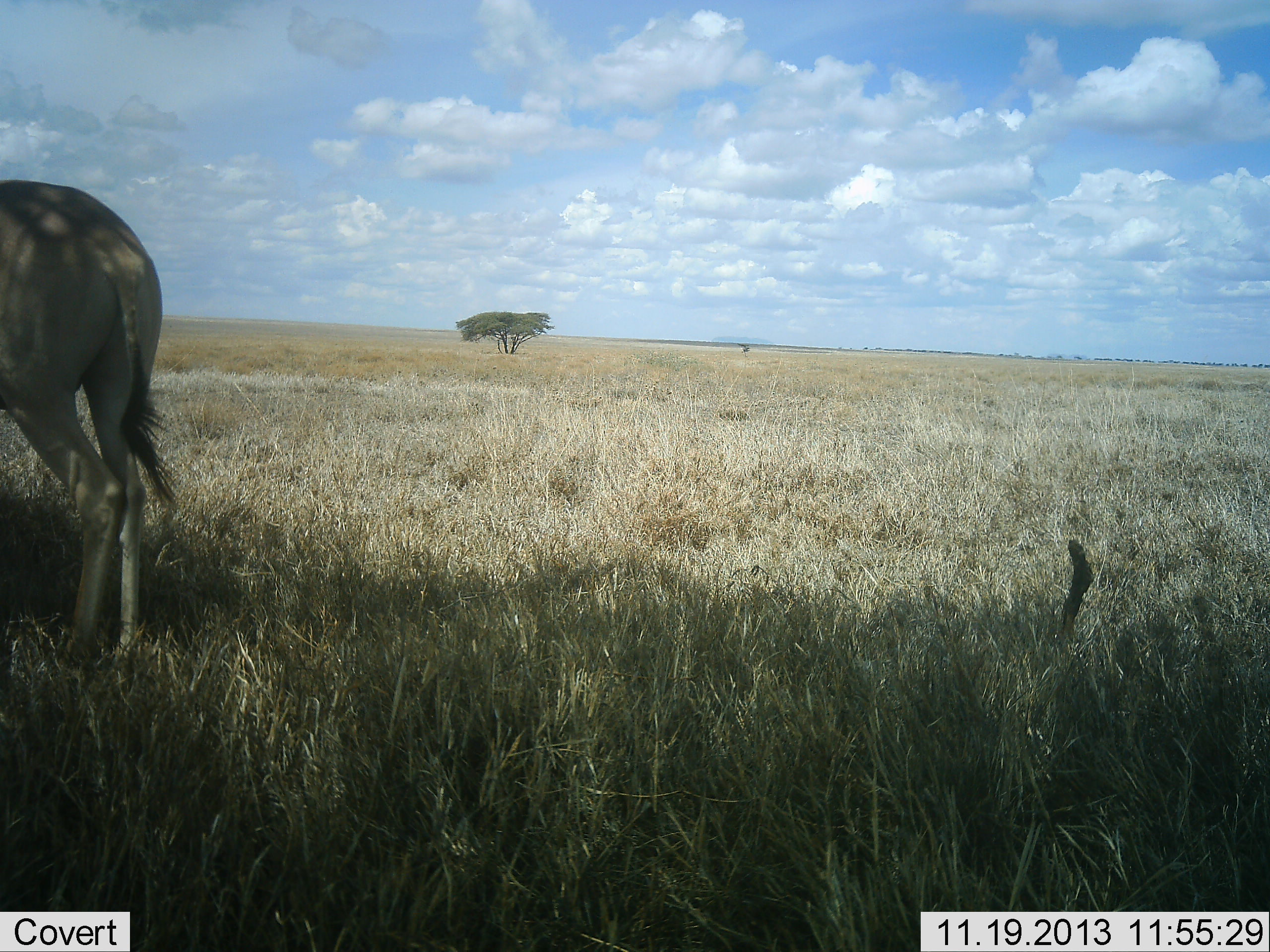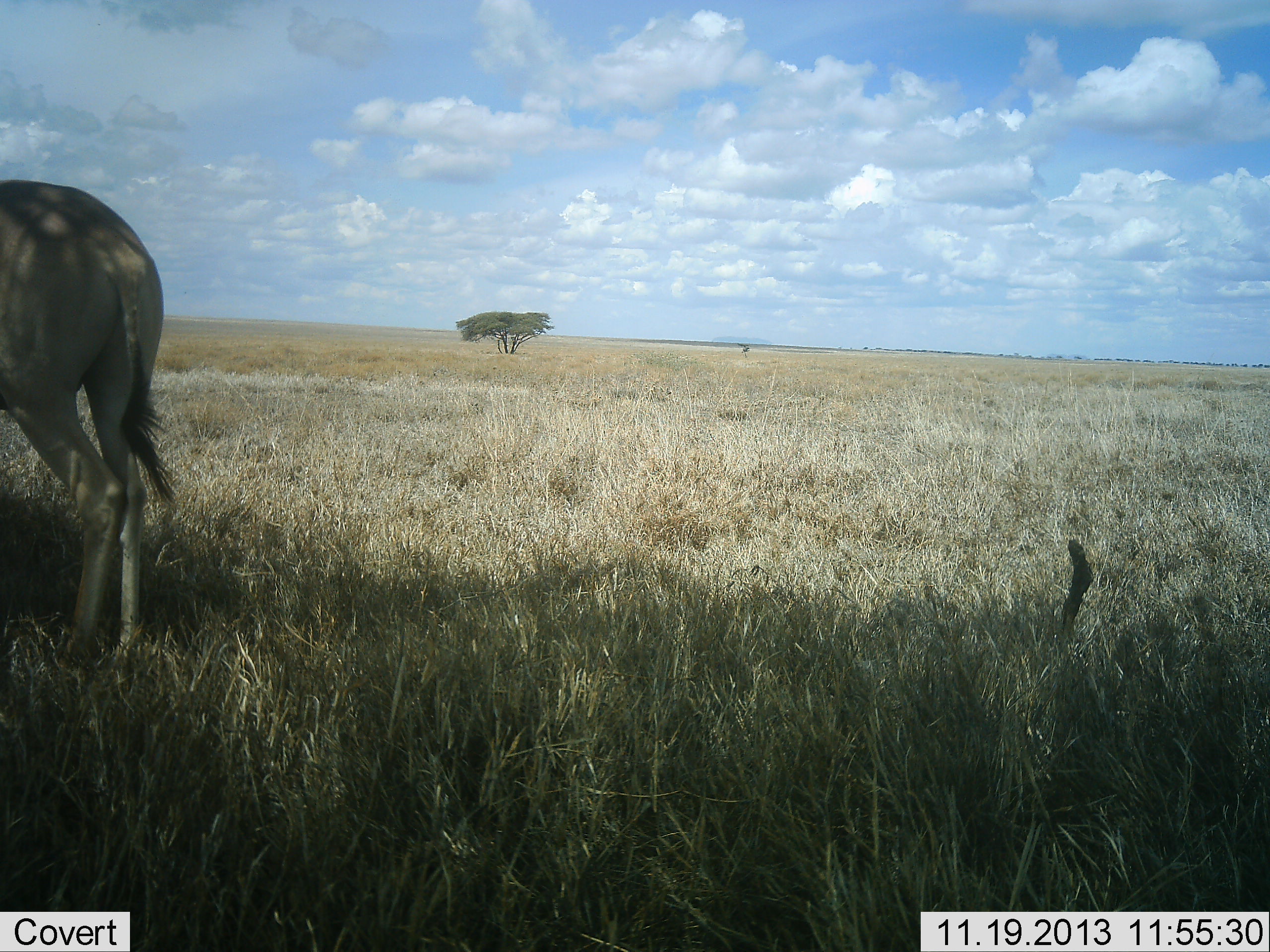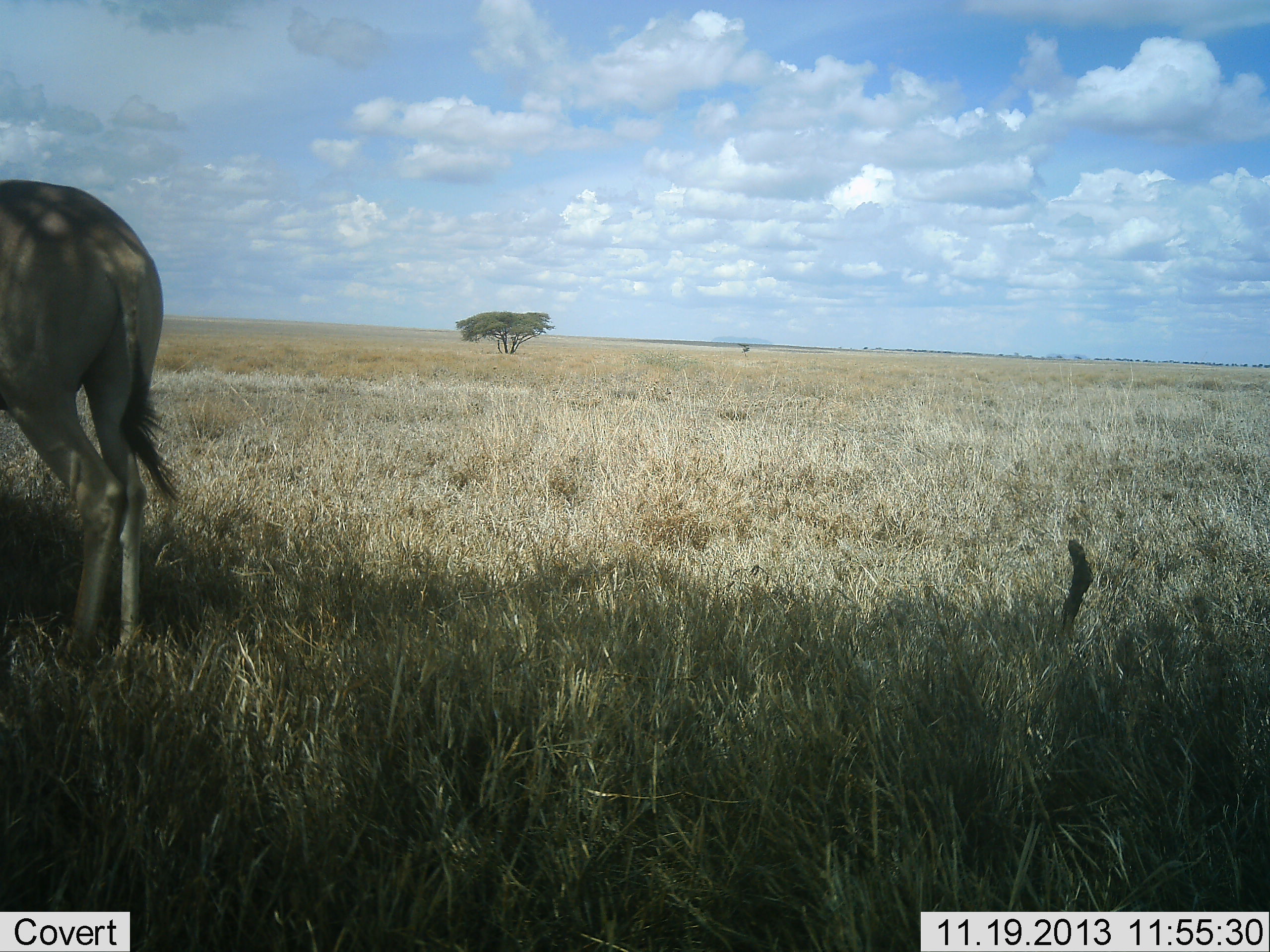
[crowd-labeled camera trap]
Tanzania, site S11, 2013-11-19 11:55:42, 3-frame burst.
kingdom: Animalia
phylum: Chordata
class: Mammalia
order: Artiodactyla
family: Bovidae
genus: Alcelaphus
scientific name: Alcelaphus buselaphus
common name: hartebeest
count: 1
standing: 100%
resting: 0%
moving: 0%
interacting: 0%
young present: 0%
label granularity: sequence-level